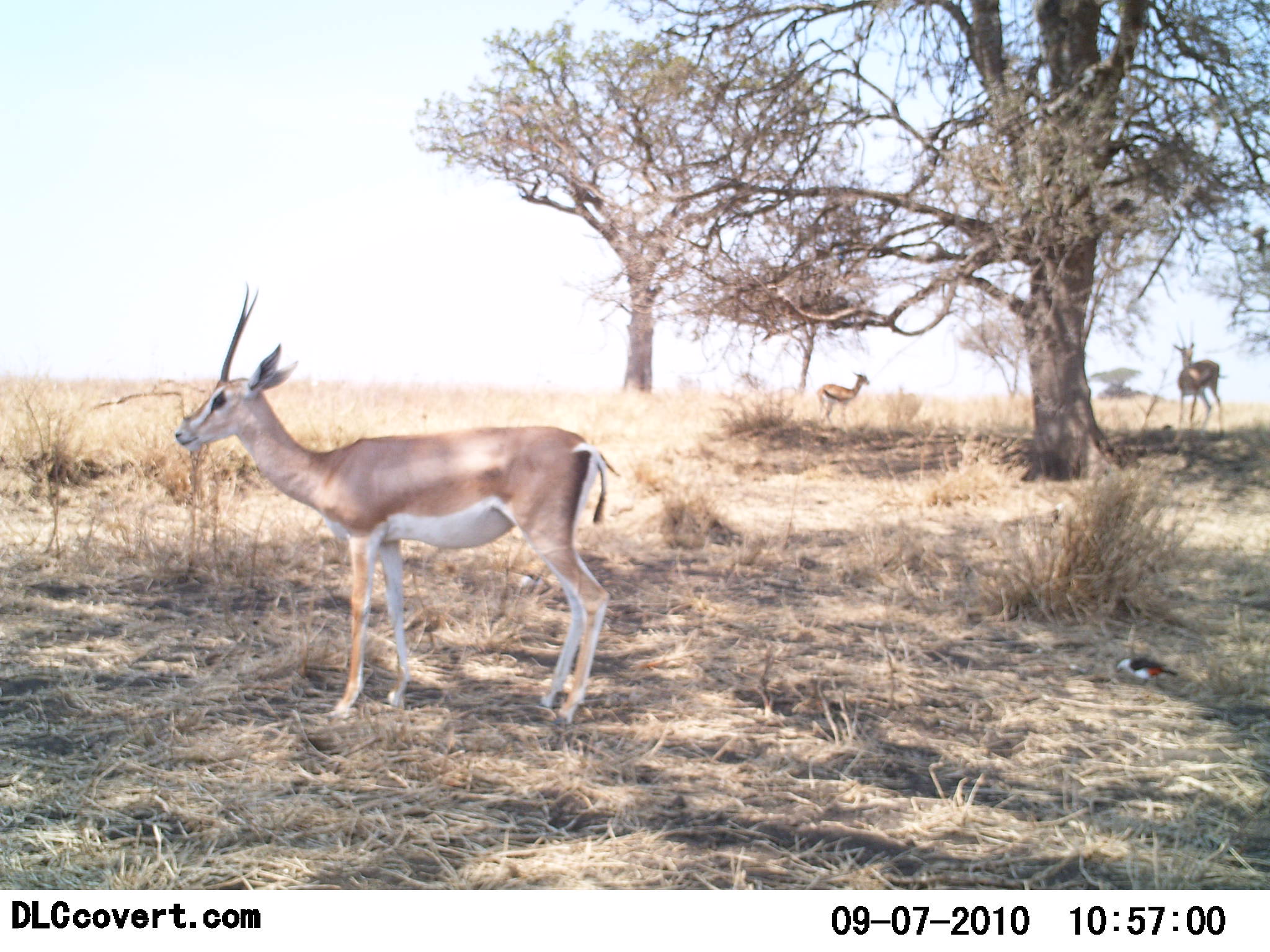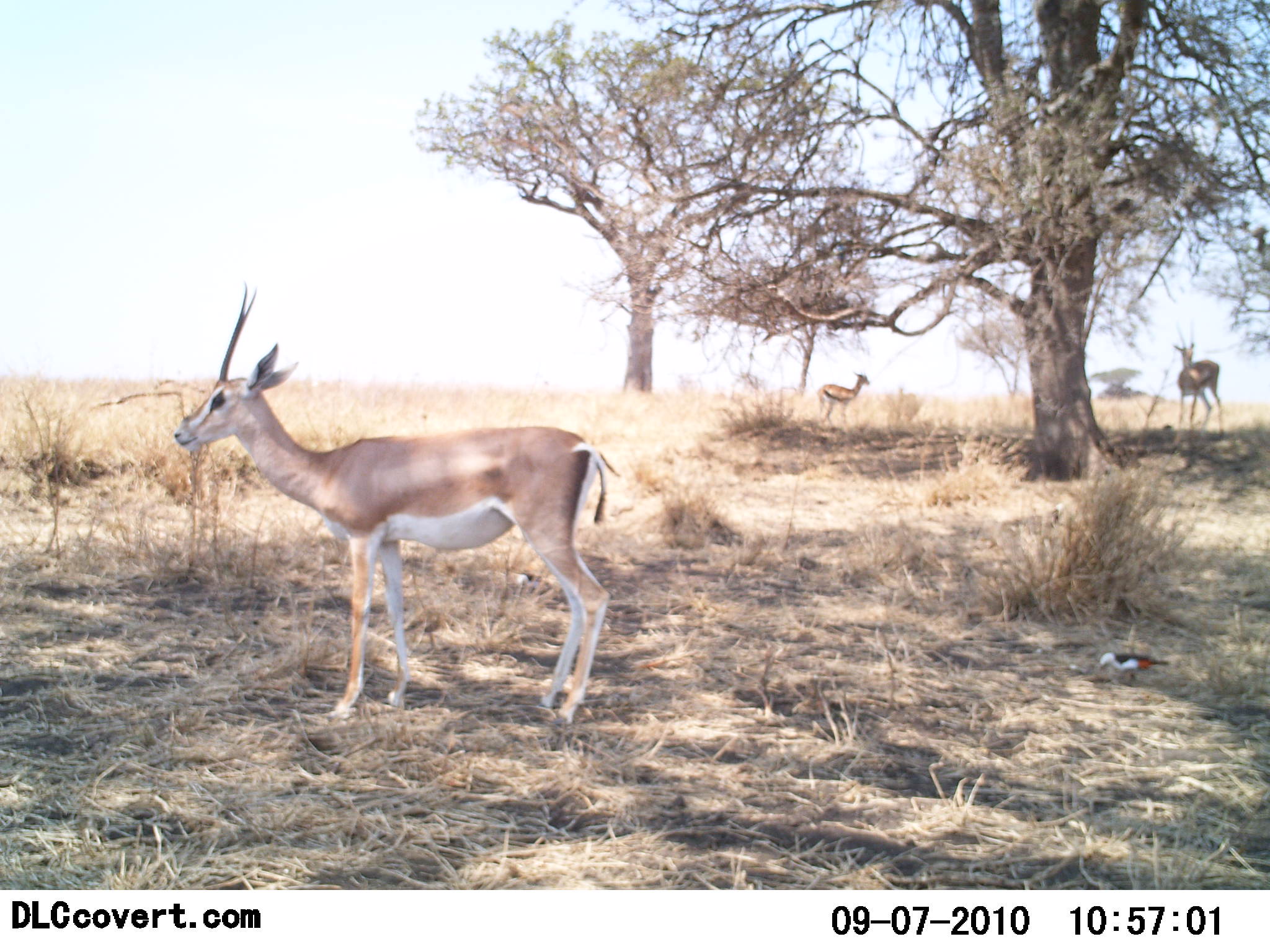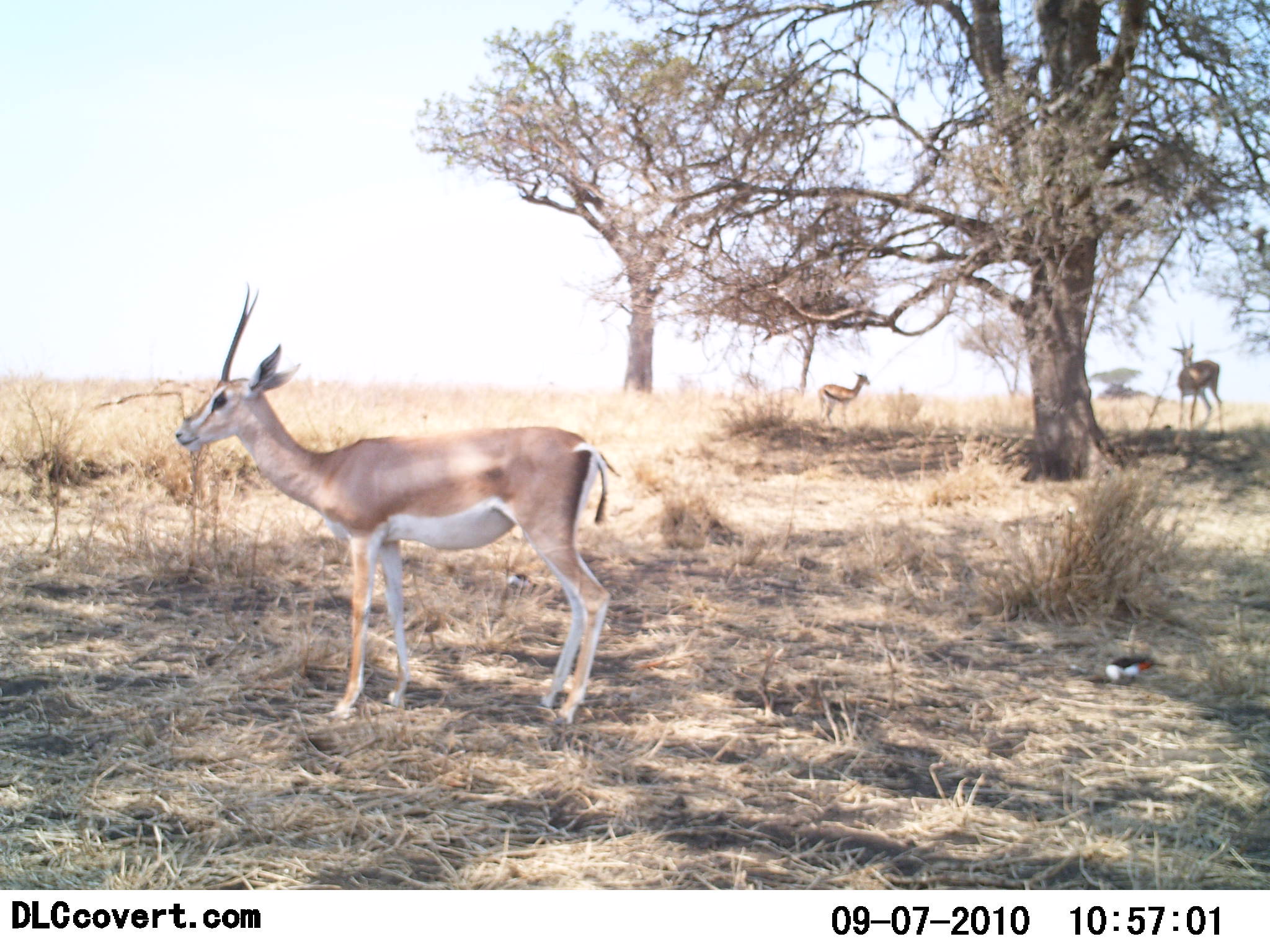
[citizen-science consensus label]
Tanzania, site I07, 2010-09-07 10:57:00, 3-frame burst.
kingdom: Animalia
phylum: Chordata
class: Mammalia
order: Artiodactyla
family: Bovidae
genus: Nanger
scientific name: Nanger granti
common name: grant's gazelle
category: gazellegrants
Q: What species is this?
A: Gazellegrants (grant's gazelle) (Nanger granti).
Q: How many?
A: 3.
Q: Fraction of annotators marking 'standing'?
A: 90%.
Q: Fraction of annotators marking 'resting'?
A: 10%.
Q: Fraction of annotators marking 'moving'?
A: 0%.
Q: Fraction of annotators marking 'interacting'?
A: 0%.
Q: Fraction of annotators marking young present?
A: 10%.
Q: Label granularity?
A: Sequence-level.